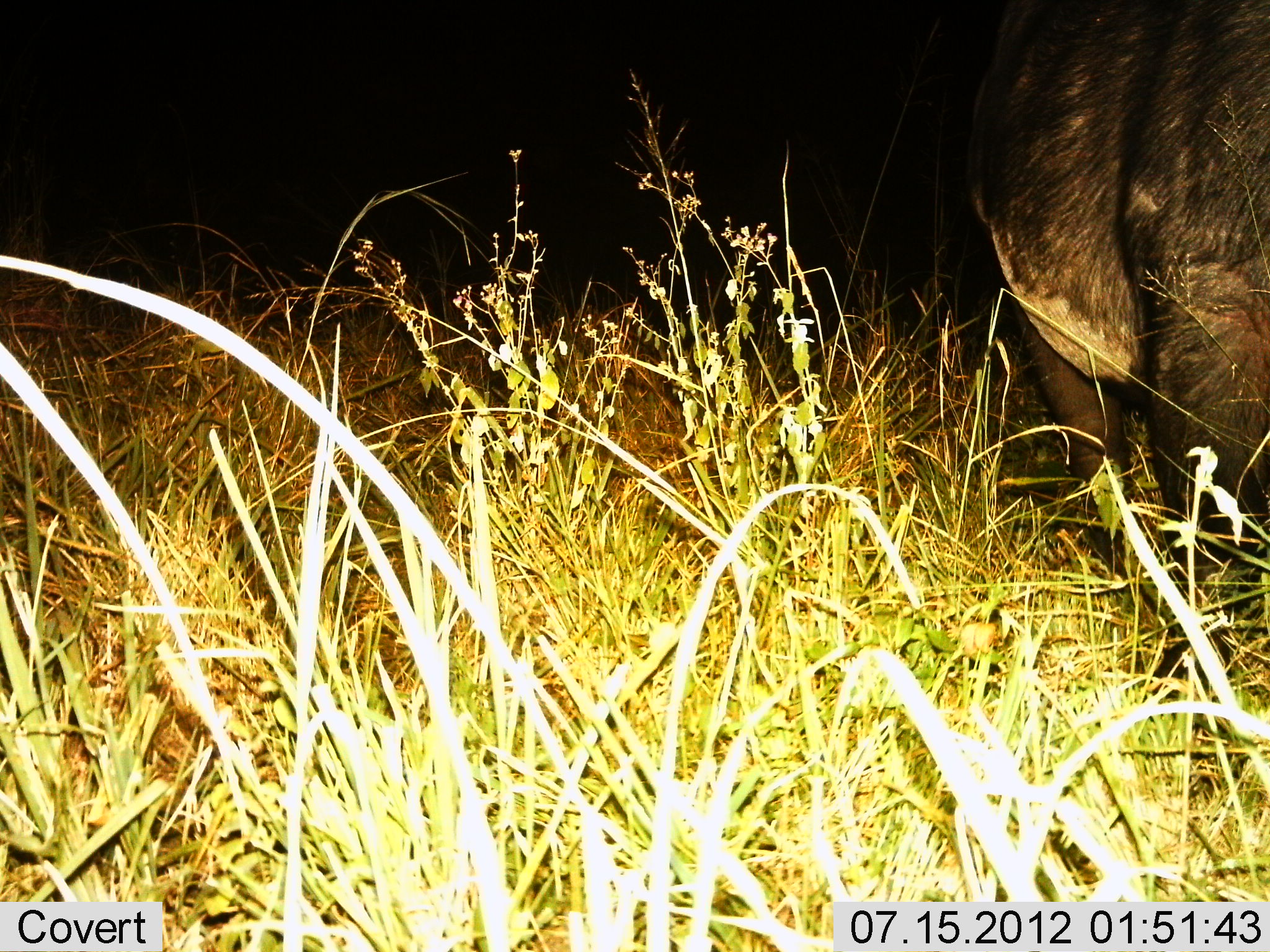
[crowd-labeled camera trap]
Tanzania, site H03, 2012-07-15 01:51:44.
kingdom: Animalia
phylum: Chordata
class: Mammalia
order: Artiodactyla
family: Bovidae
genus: Syncerus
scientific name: Syncerus caffer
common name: cape buffalo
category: buffalo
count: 1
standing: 80%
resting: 10%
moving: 10%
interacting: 0%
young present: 0%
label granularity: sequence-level